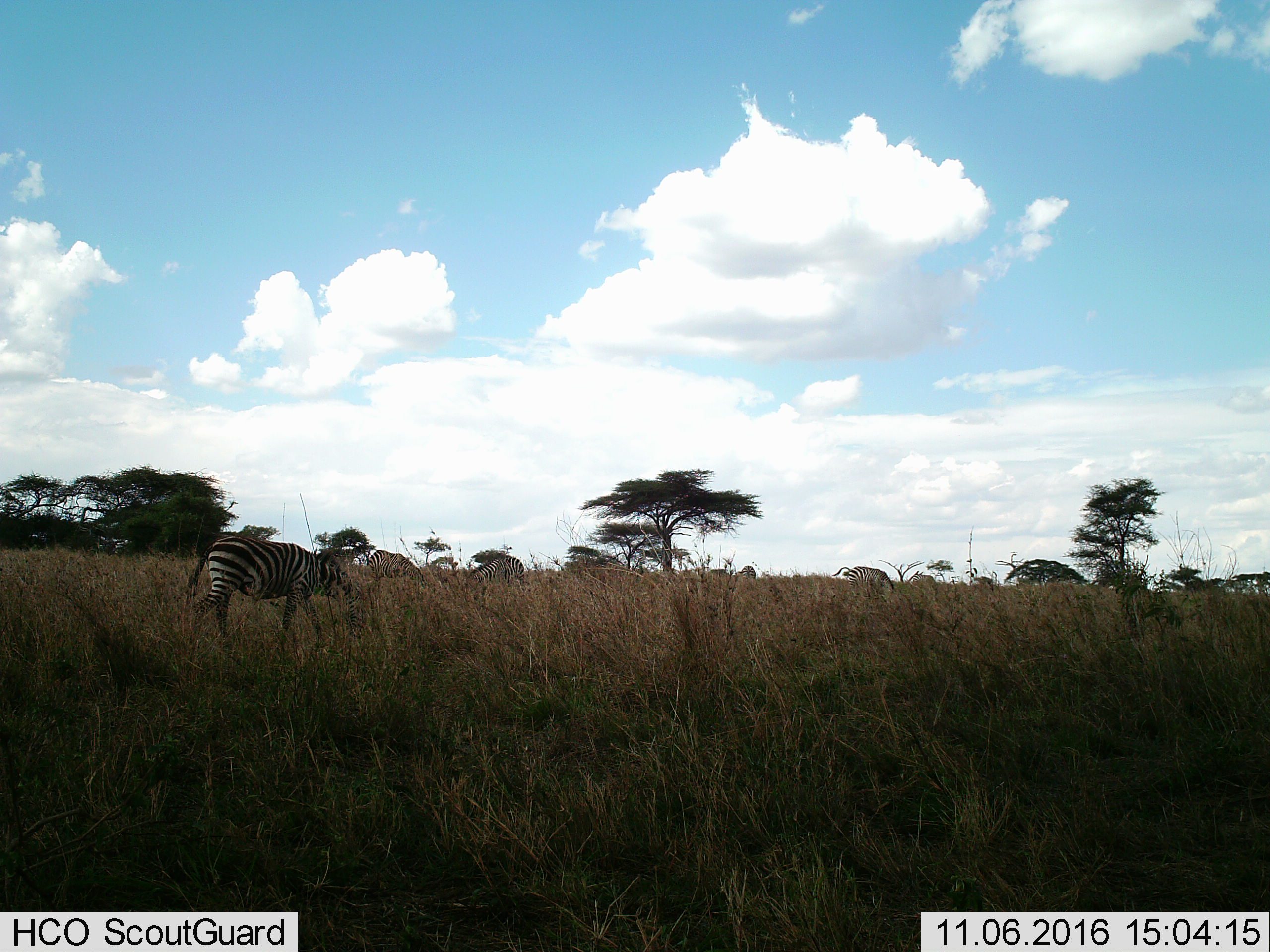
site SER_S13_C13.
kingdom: Animalia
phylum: Chordata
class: Mammalia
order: Perissodactyla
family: Equidae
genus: Equus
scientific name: Equus quagga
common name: plains zebra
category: zebraplains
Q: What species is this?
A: Zebraplains (plains zebra) (Equus quagga).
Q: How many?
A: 5.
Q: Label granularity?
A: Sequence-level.